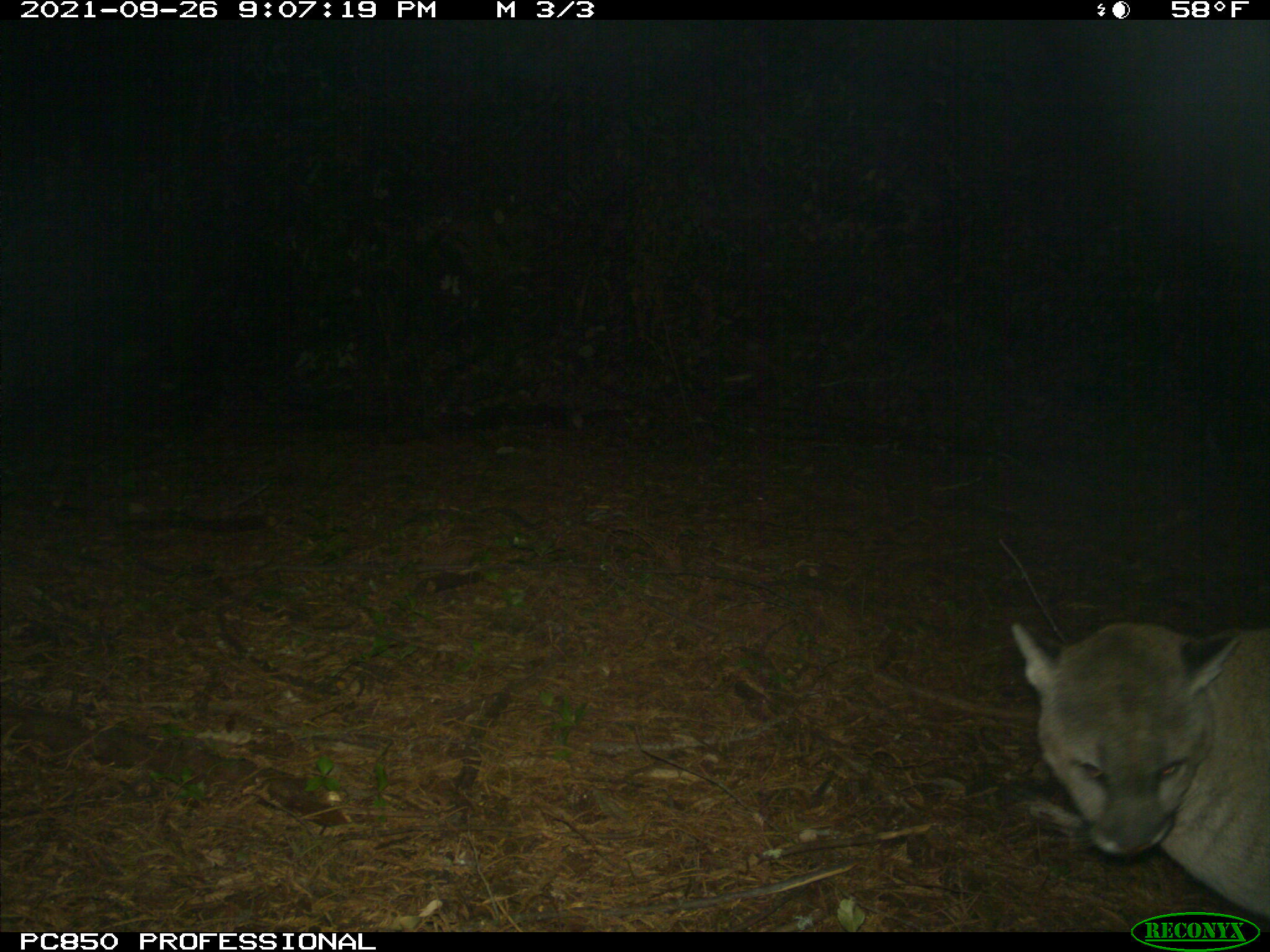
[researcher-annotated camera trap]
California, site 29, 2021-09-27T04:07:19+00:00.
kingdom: Animalia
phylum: Chordata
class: Mammalia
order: Carnivora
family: Felidae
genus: Puma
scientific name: Puma concolor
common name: puma